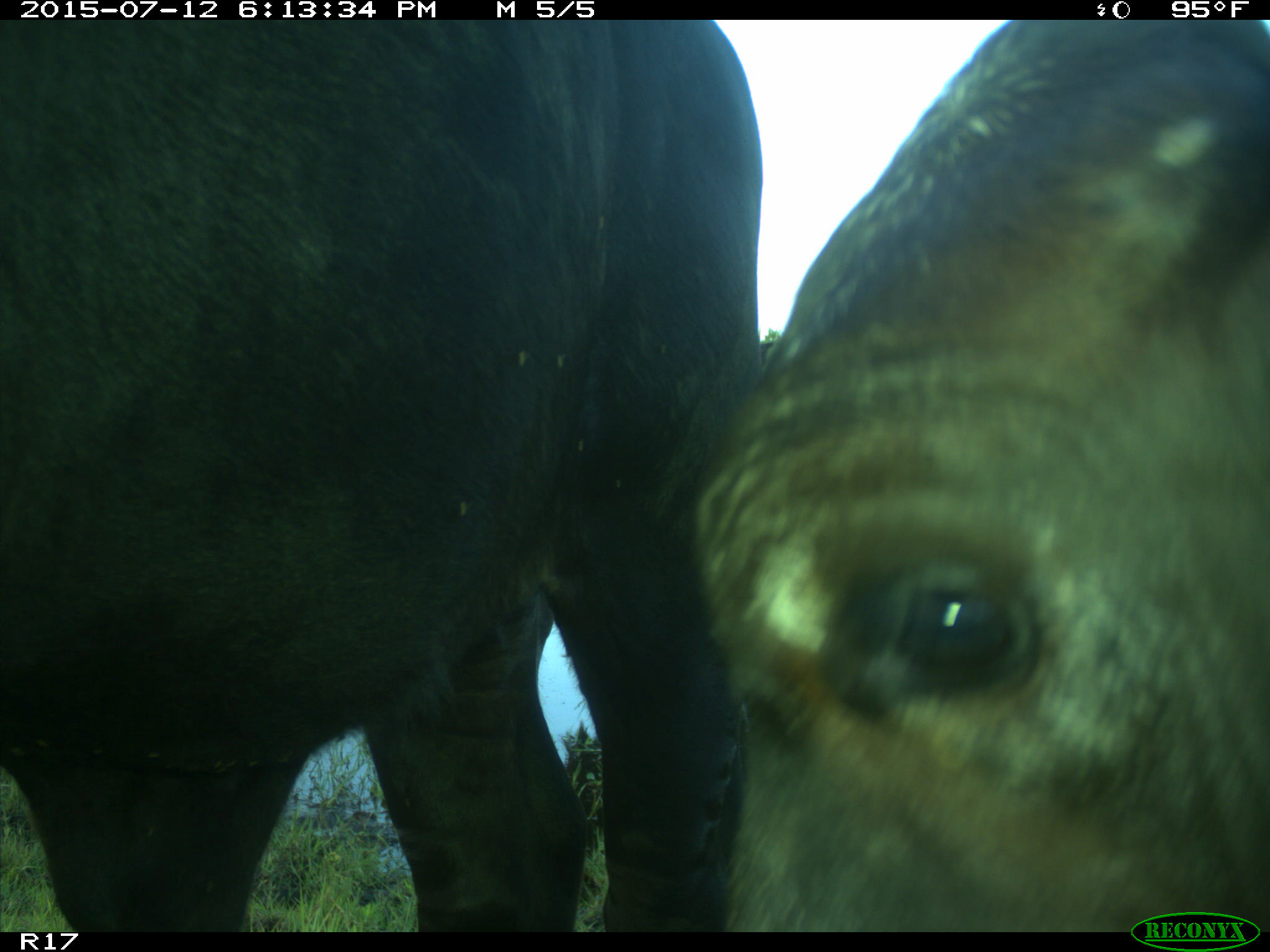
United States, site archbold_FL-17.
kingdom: Animalia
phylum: Chordata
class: Mammalia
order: Artiodactyla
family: Bovidae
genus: Bos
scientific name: Bos taurus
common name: domestic cow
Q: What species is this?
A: Bos taurus (domestic cow).